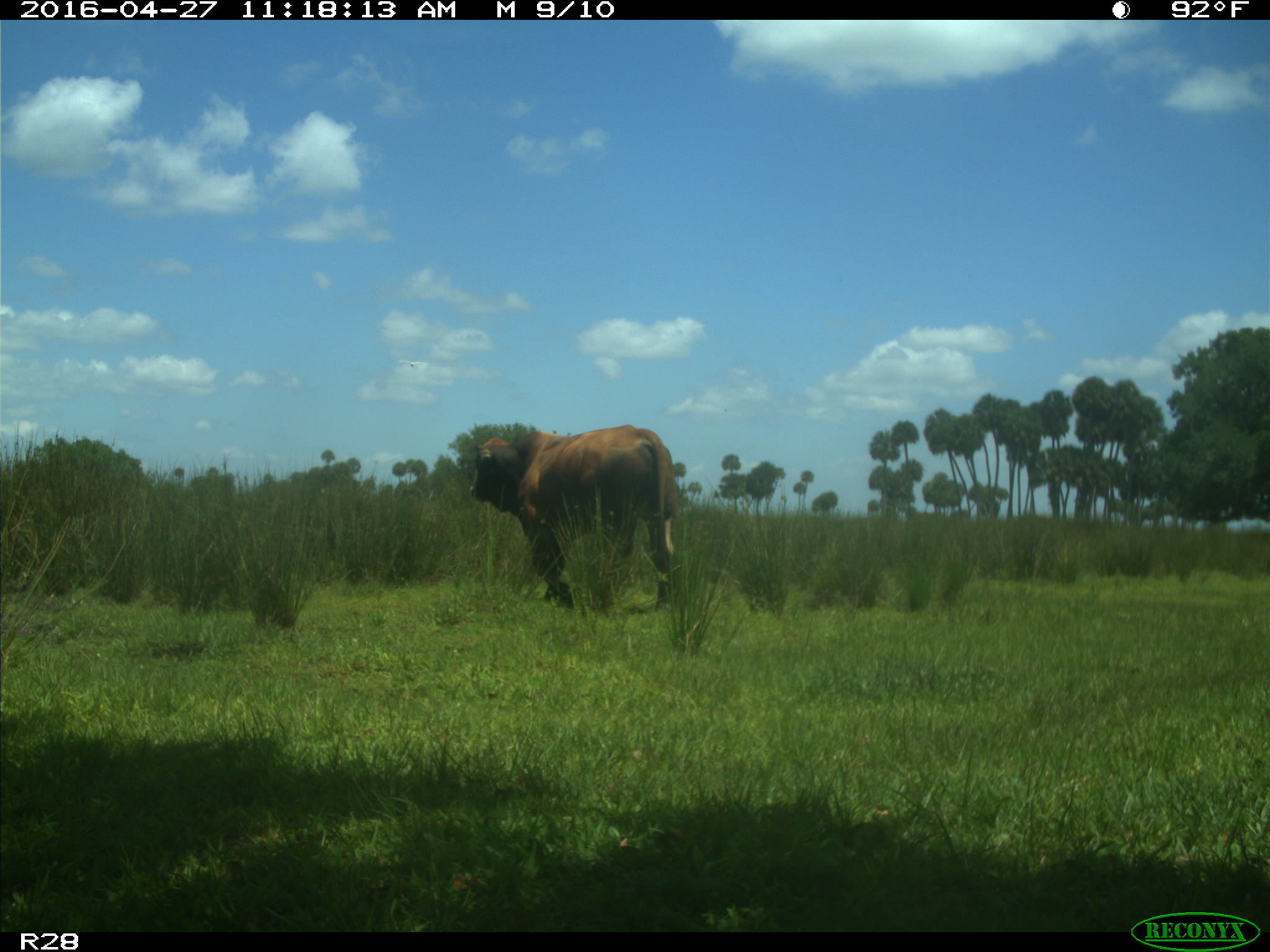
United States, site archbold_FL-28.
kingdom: Animalia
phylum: Chordata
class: Mammalia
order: Artiodactyla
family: Bovidae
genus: Bos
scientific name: Bos taurus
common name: domestic cow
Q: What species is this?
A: Bos taurus (domestic cow).